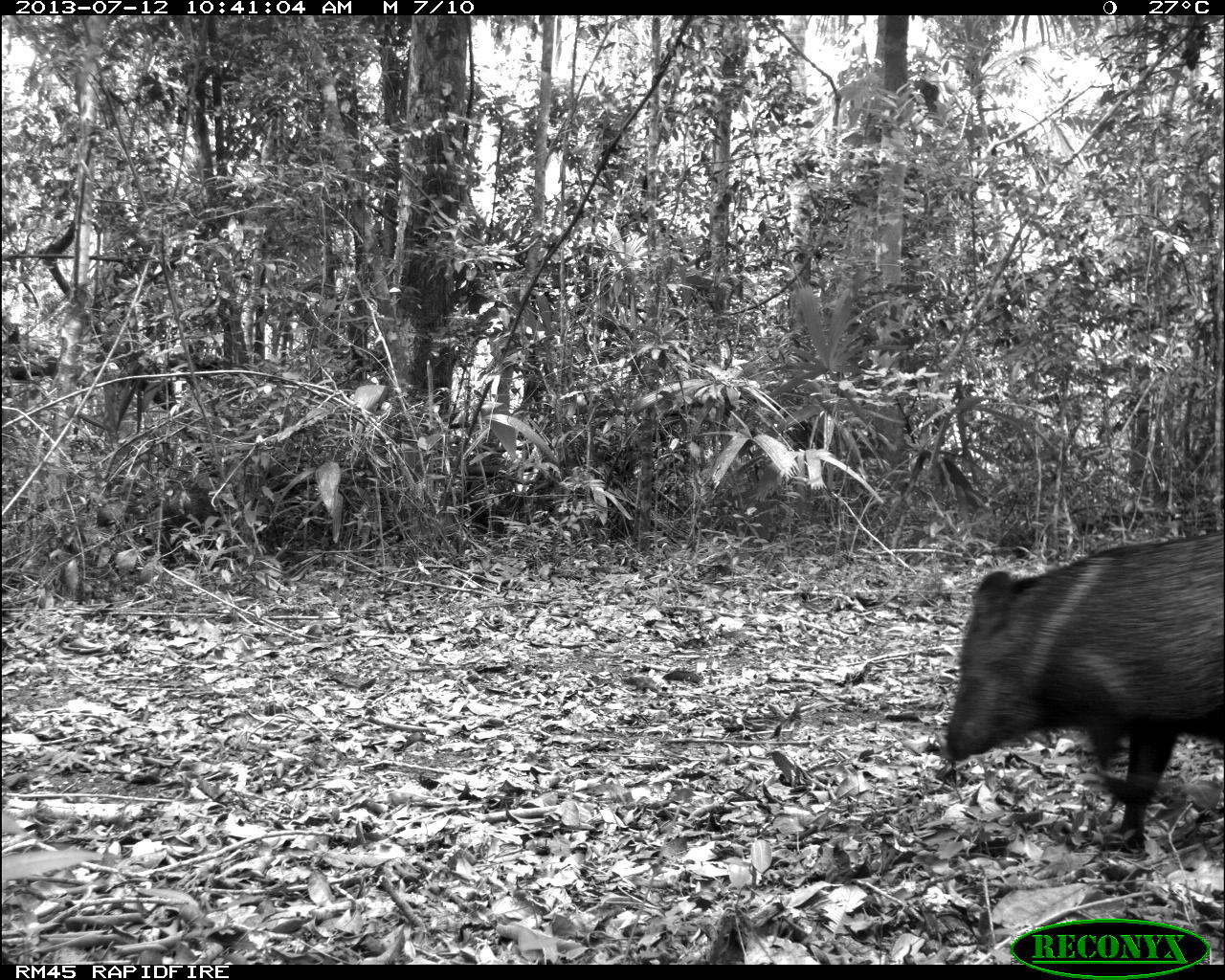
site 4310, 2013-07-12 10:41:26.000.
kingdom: Animalia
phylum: Chordata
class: Mammalia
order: Artiodactyla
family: Tayassuidae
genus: Pecari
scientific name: Pecari tajacu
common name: collared peccary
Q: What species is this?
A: Pecari tajacu (collared peccary).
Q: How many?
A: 13.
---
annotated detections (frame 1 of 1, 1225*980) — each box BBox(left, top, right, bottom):
pecari tajacu: BBox(942, 525, 1225, 854)